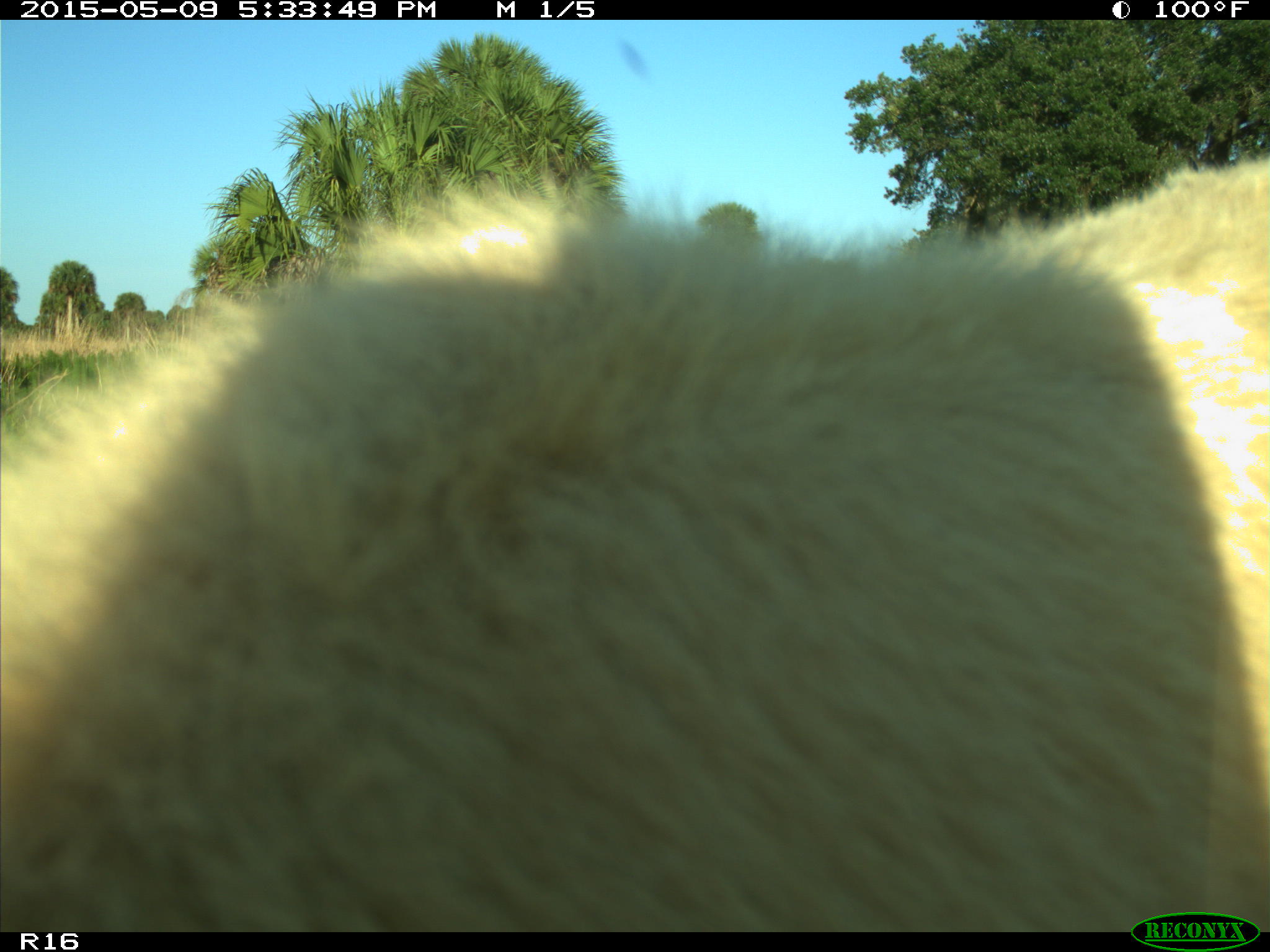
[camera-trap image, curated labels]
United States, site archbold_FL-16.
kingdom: Animalia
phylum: Chordata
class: Mammalia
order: Artiodactyla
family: Suidae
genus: Sus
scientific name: Sus scrofa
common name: wild boar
Sus scrofa (wild boar).